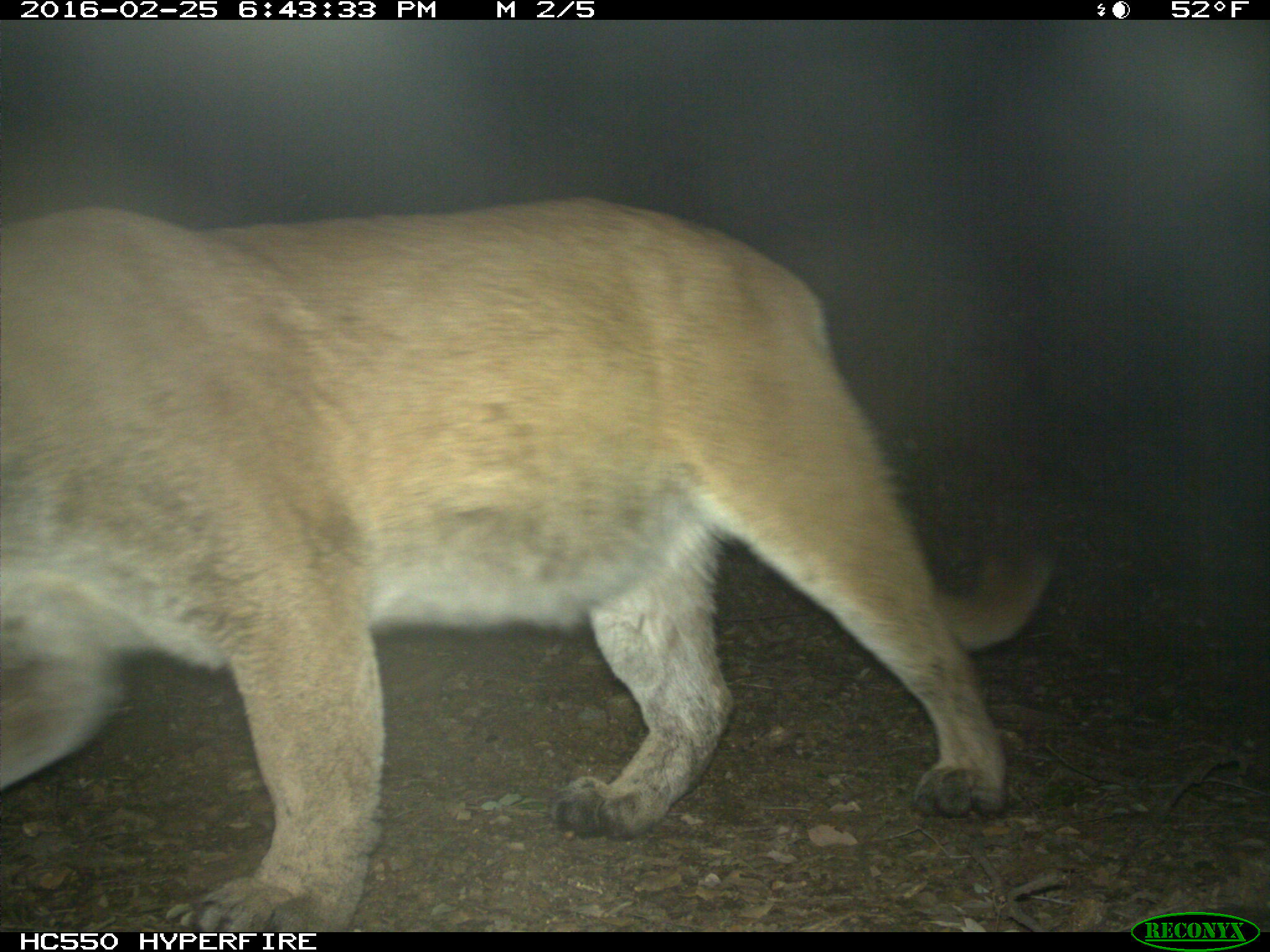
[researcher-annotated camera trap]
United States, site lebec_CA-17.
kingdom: Animalia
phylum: Chordata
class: Mammalia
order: Carnivora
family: Felidae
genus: Puma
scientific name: Puma concolor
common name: mountain lion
Puma concolor (mountain lion).